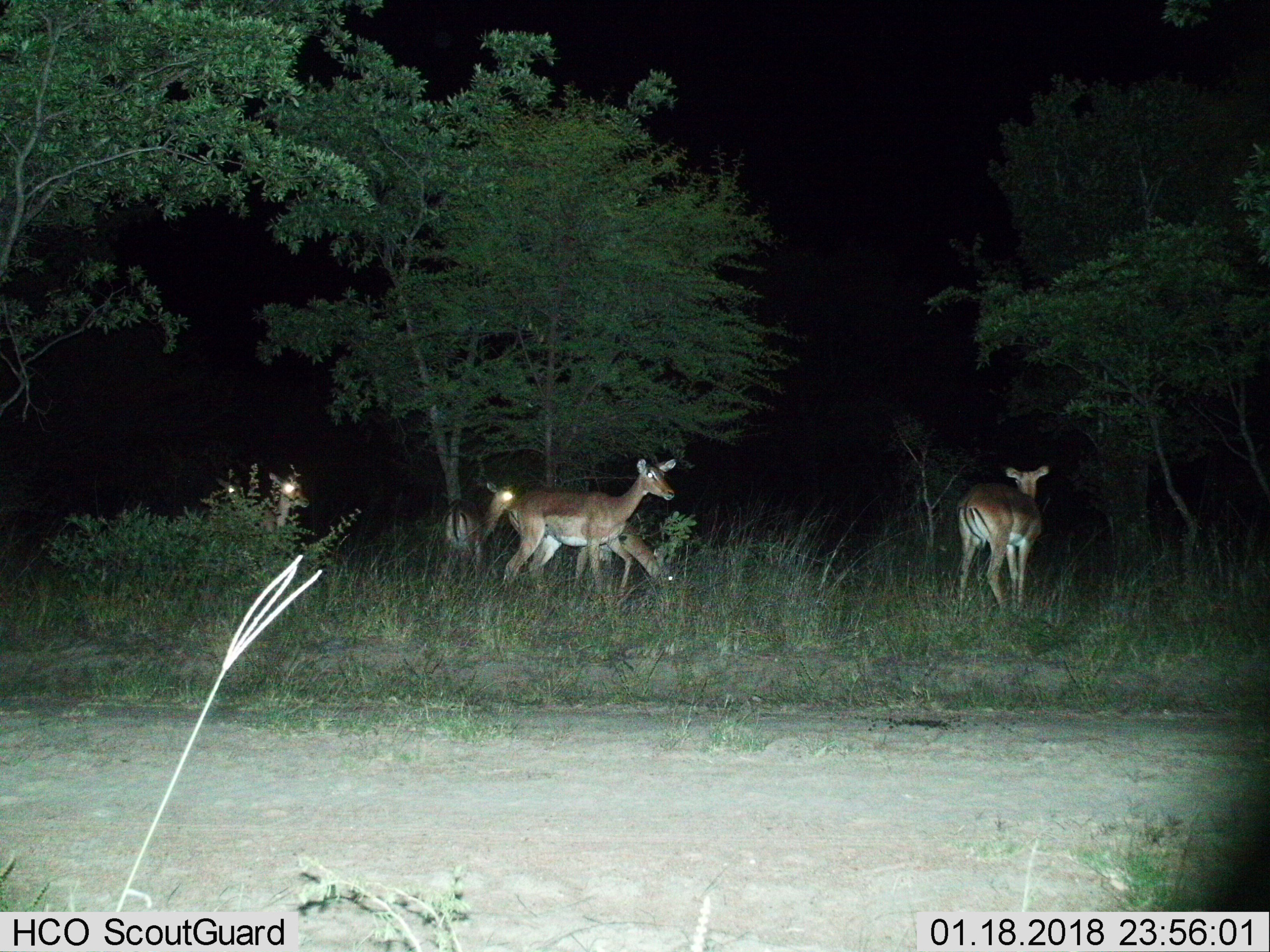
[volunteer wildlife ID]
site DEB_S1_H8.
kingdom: Animalia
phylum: Chordata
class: Mammalia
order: Artiodactyla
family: Bovidae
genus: Aepyceros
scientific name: Aepyceros melampus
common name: impala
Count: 6.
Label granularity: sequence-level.